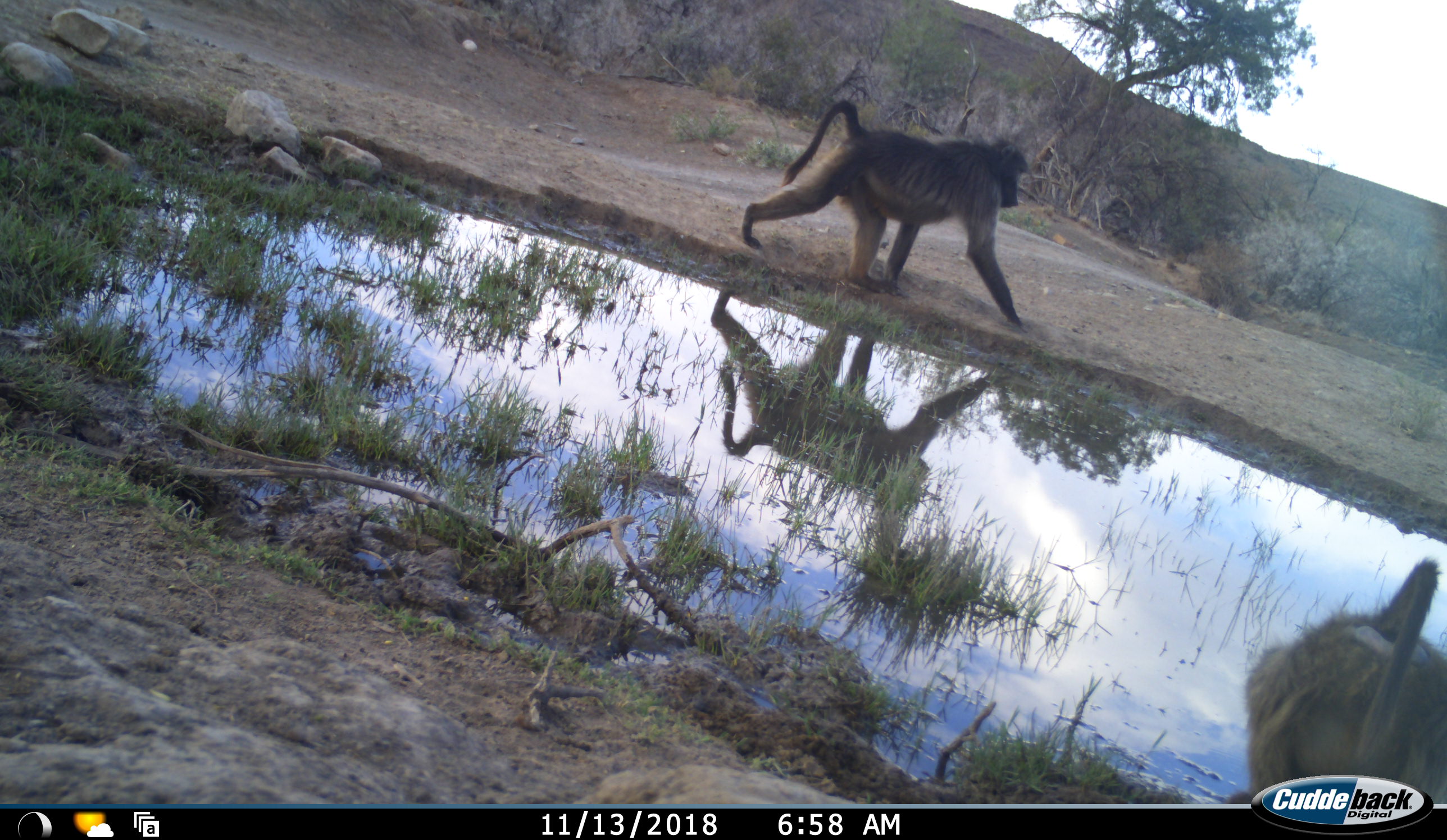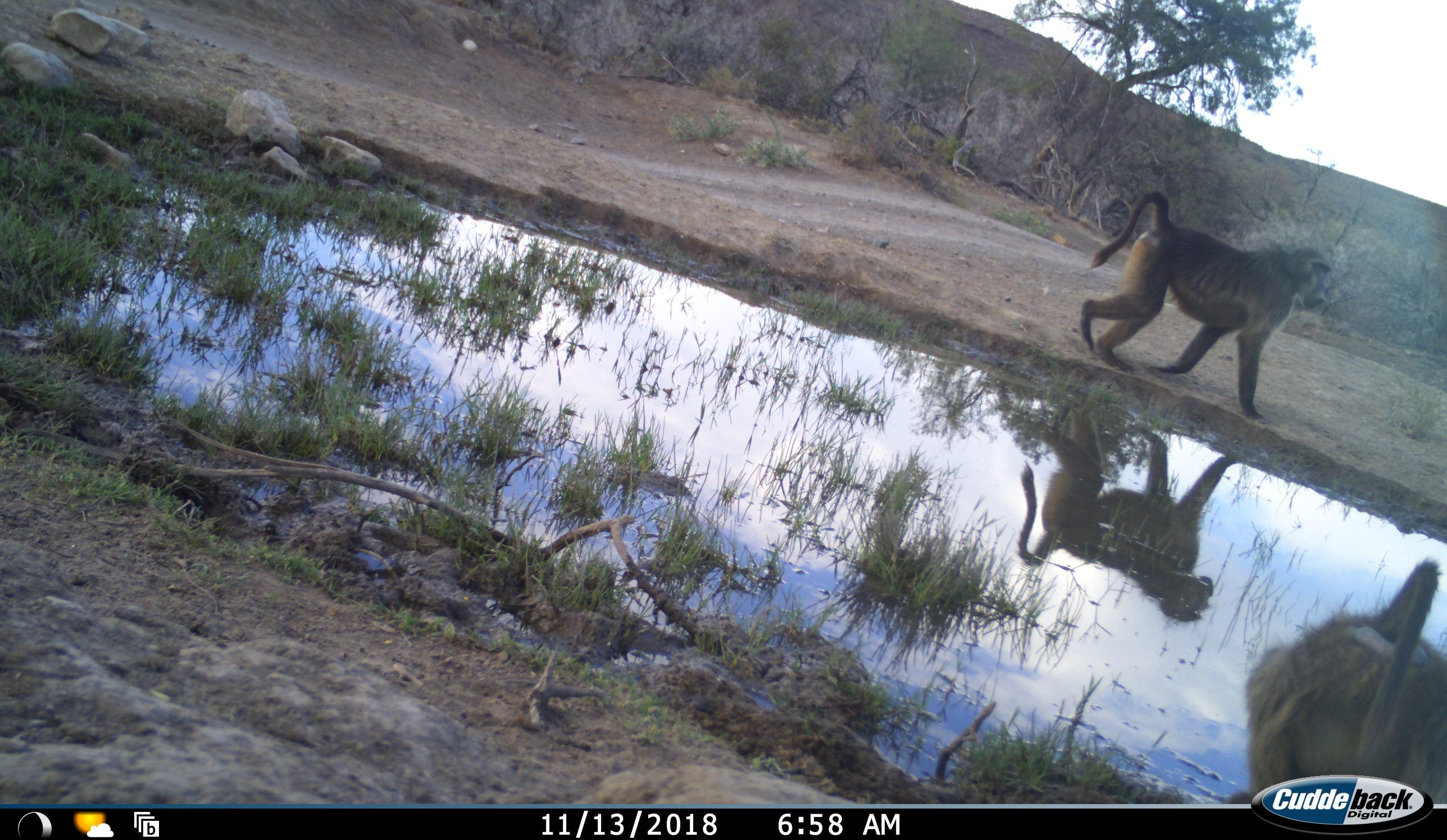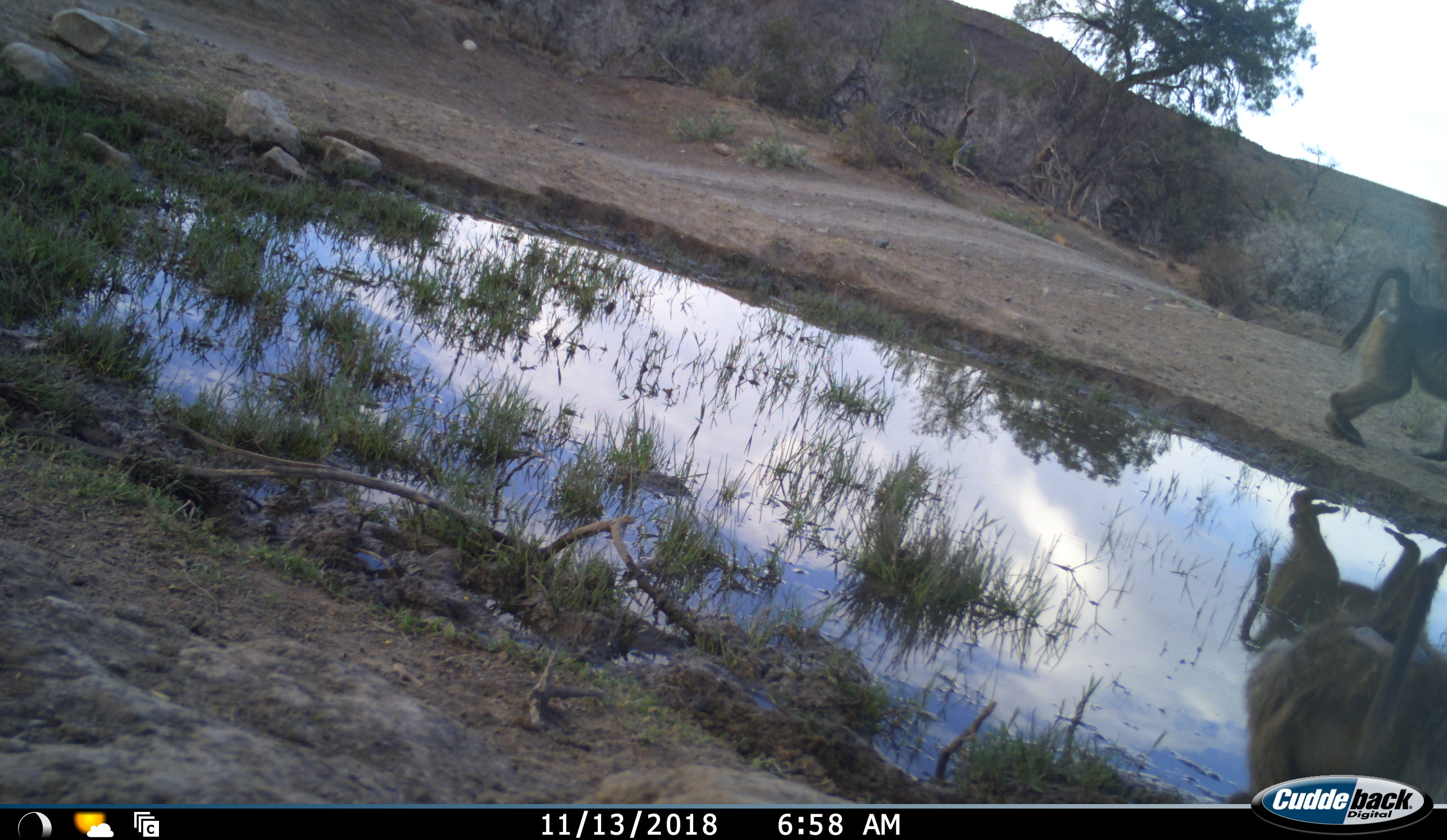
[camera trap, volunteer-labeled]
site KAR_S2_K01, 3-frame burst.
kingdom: Animalia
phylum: Chordata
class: Mammalia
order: Primates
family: Cercopithecidae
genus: Papio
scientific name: Papio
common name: baboon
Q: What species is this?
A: Baboon (Papio).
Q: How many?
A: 2.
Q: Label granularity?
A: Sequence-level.